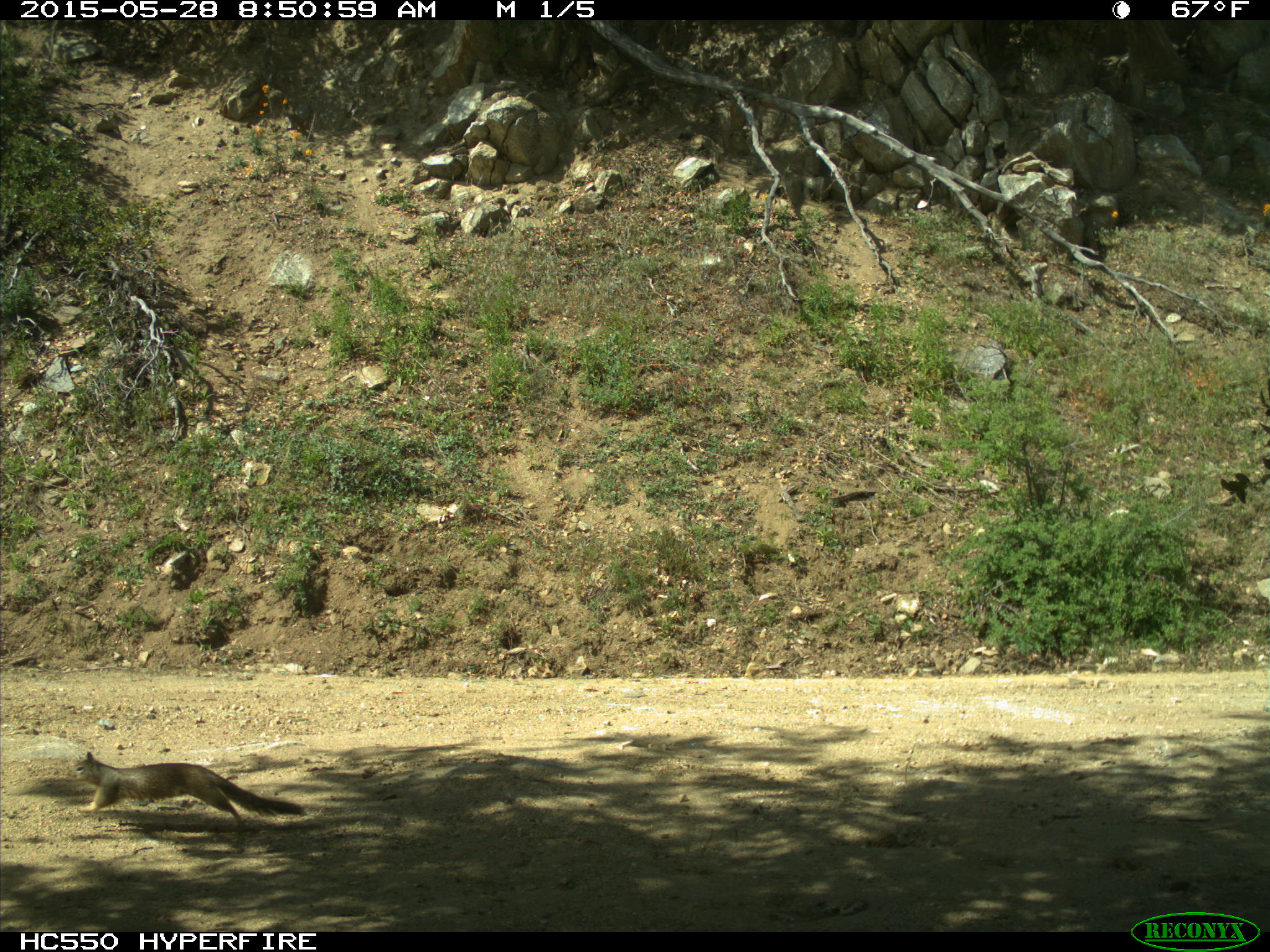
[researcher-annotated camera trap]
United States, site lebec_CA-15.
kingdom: Animalia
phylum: Chordata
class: Mammalia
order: Rodentia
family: Sciuridae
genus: Otospermophilus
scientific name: Otospermophilus beecheyi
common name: california ground squirrel